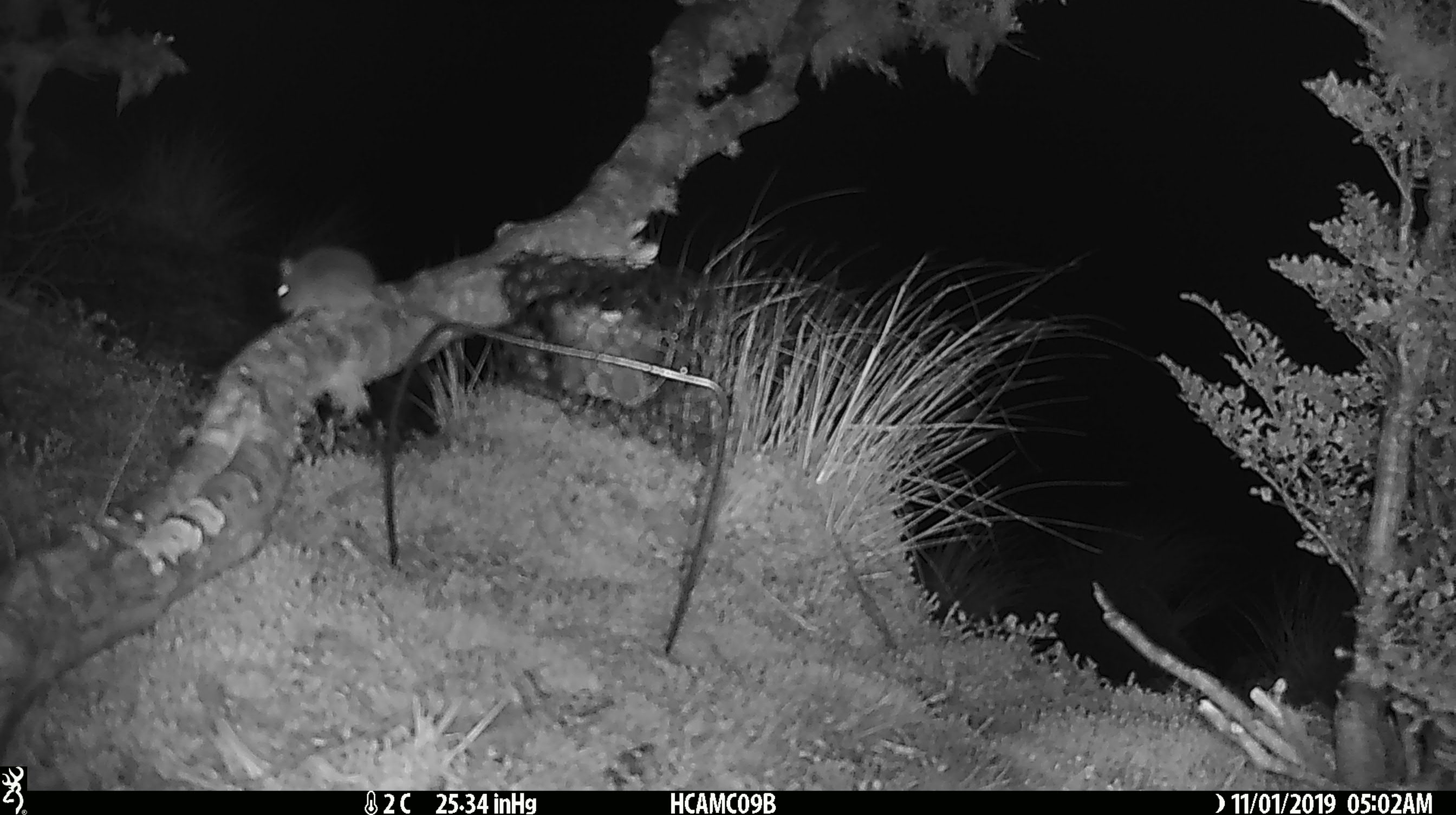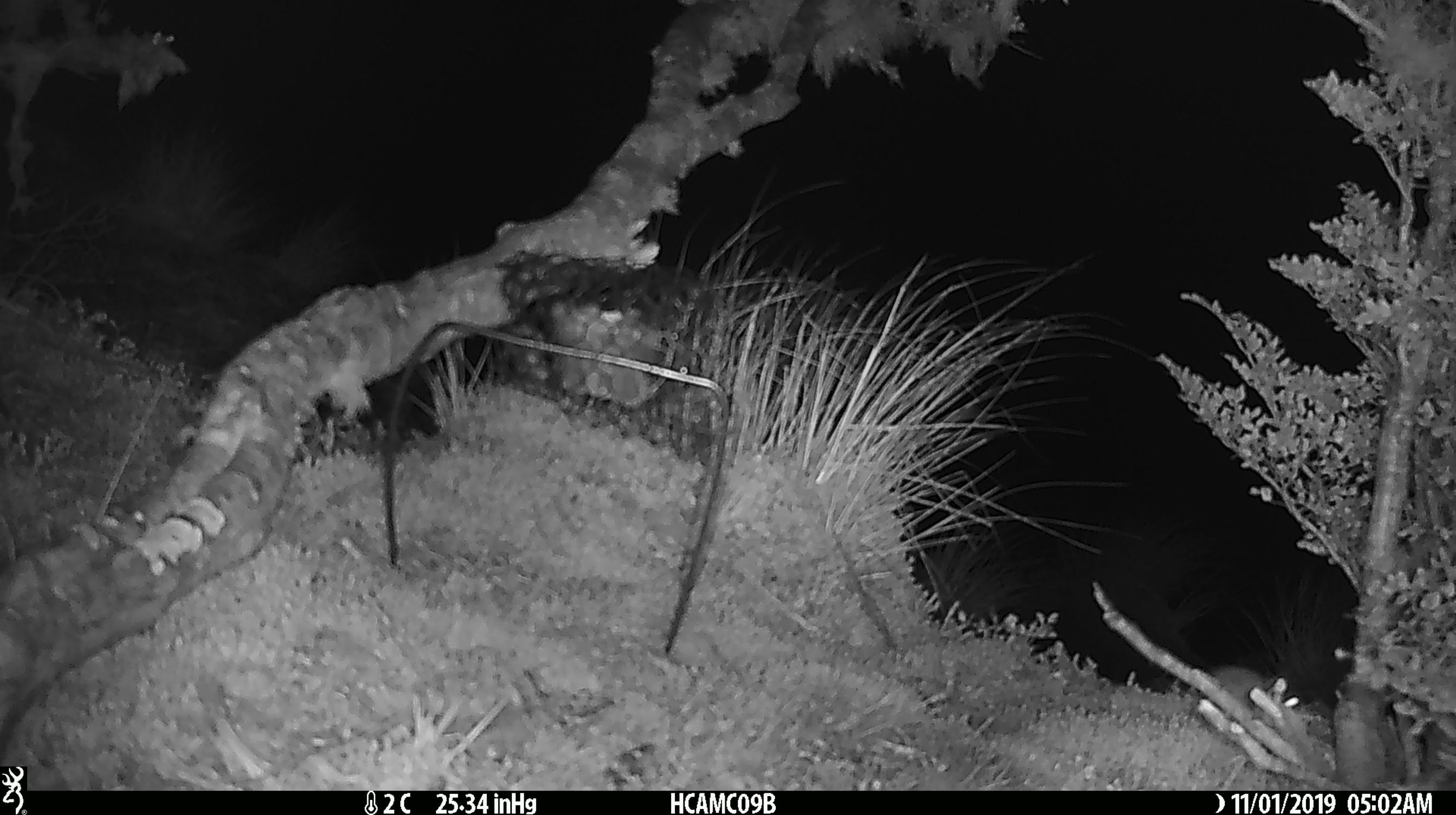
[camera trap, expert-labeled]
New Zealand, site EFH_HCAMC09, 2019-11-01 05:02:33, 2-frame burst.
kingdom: Animalia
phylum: Chordata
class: Mammalia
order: Rodentia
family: Muridae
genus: Mus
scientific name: Mus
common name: mouse